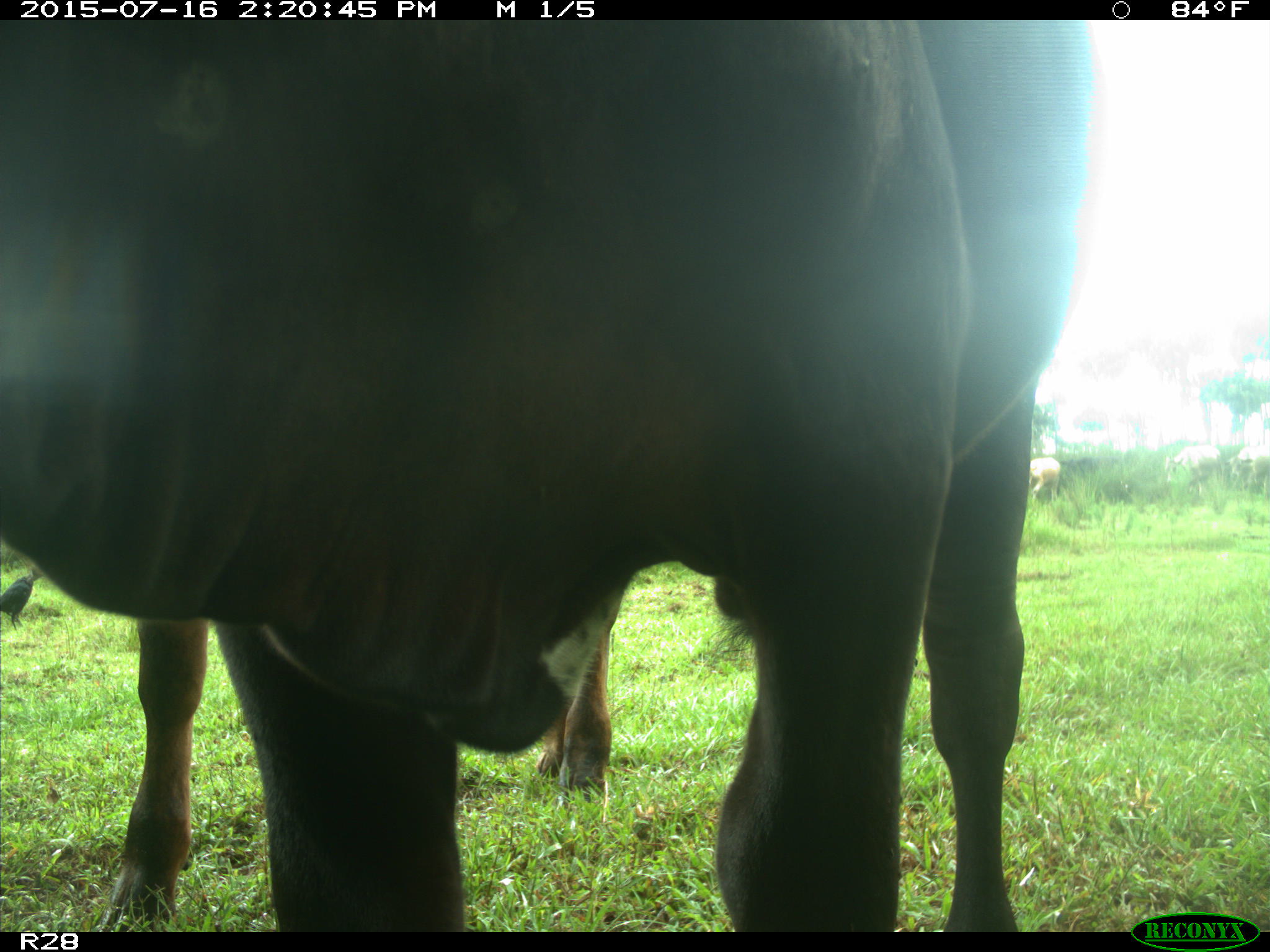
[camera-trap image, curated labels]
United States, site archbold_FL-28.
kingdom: Animalia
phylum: Chordata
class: Mammalia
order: Artiodactyla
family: Bovidae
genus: Bos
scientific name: Bos taurus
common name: domestic cow